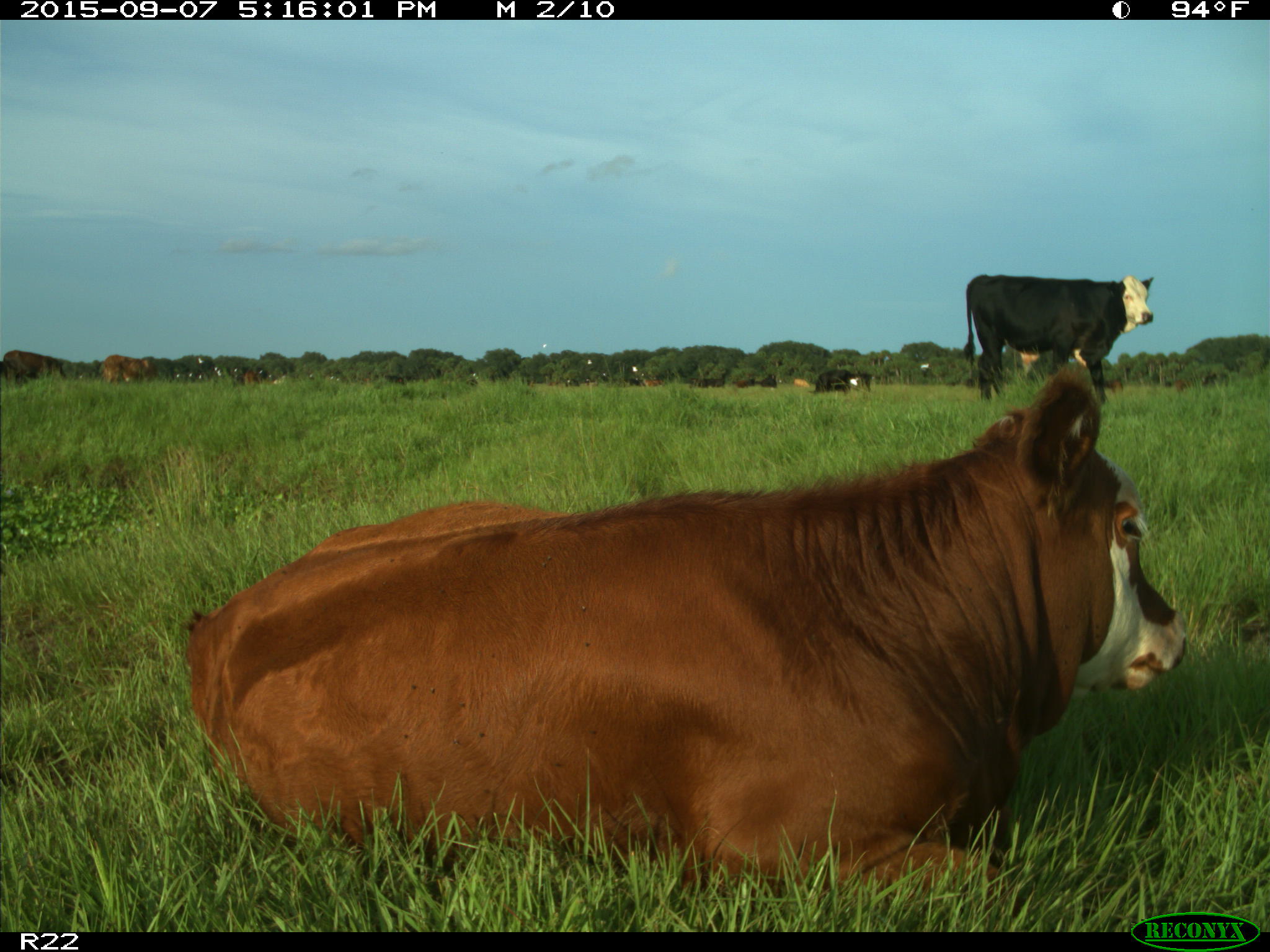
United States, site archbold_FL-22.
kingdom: Animalia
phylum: Chordata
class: Mammalia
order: Artiodactyla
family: Bovidae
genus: Bos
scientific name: Bos taurus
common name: domestic cow